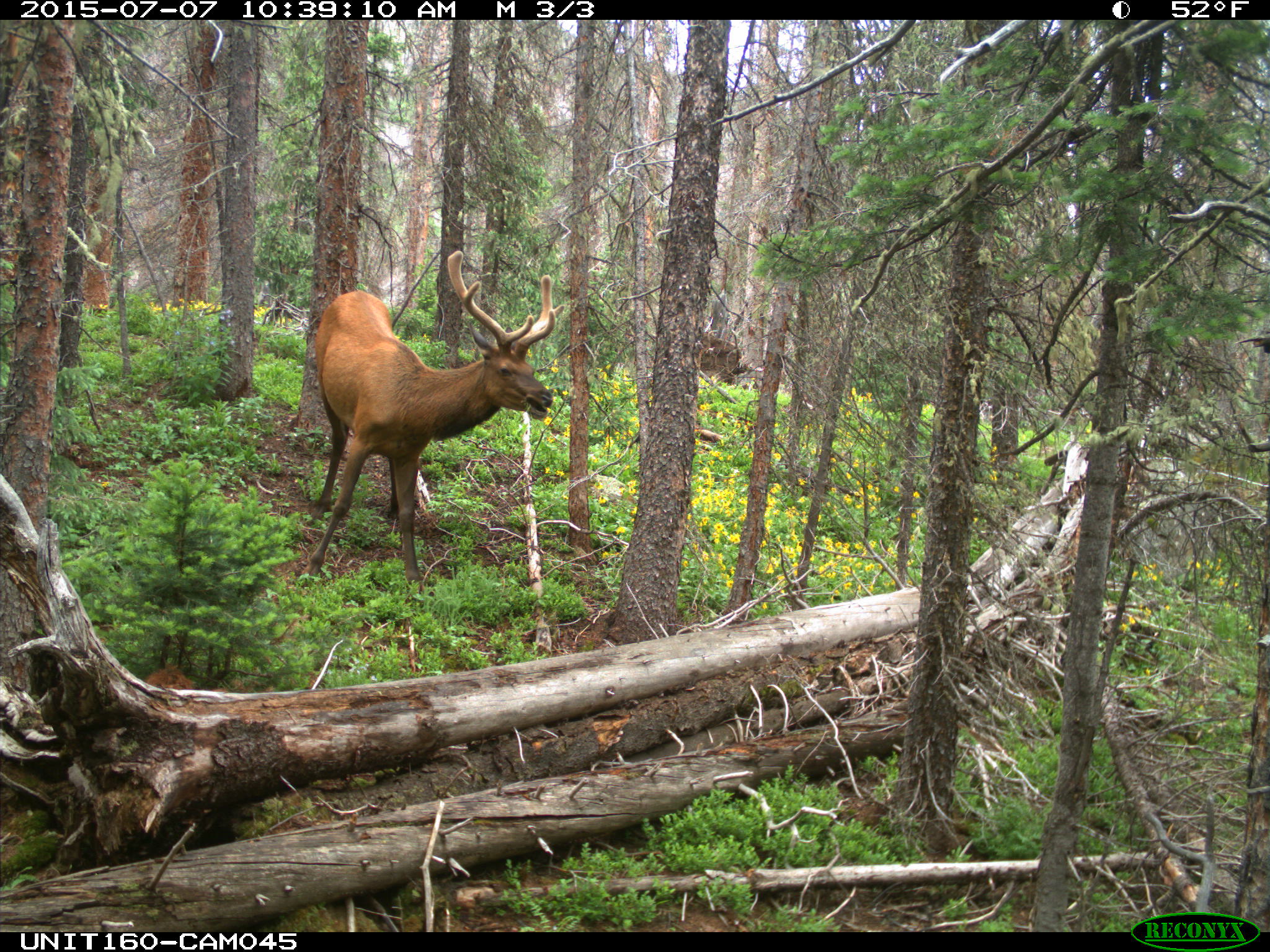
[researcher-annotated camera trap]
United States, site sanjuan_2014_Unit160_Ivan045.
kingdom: Animalia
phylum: Chordata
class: Mammalia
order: Artiodactyla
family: Cervidae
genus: Cervus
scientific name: Cervus elaphus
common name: red deer